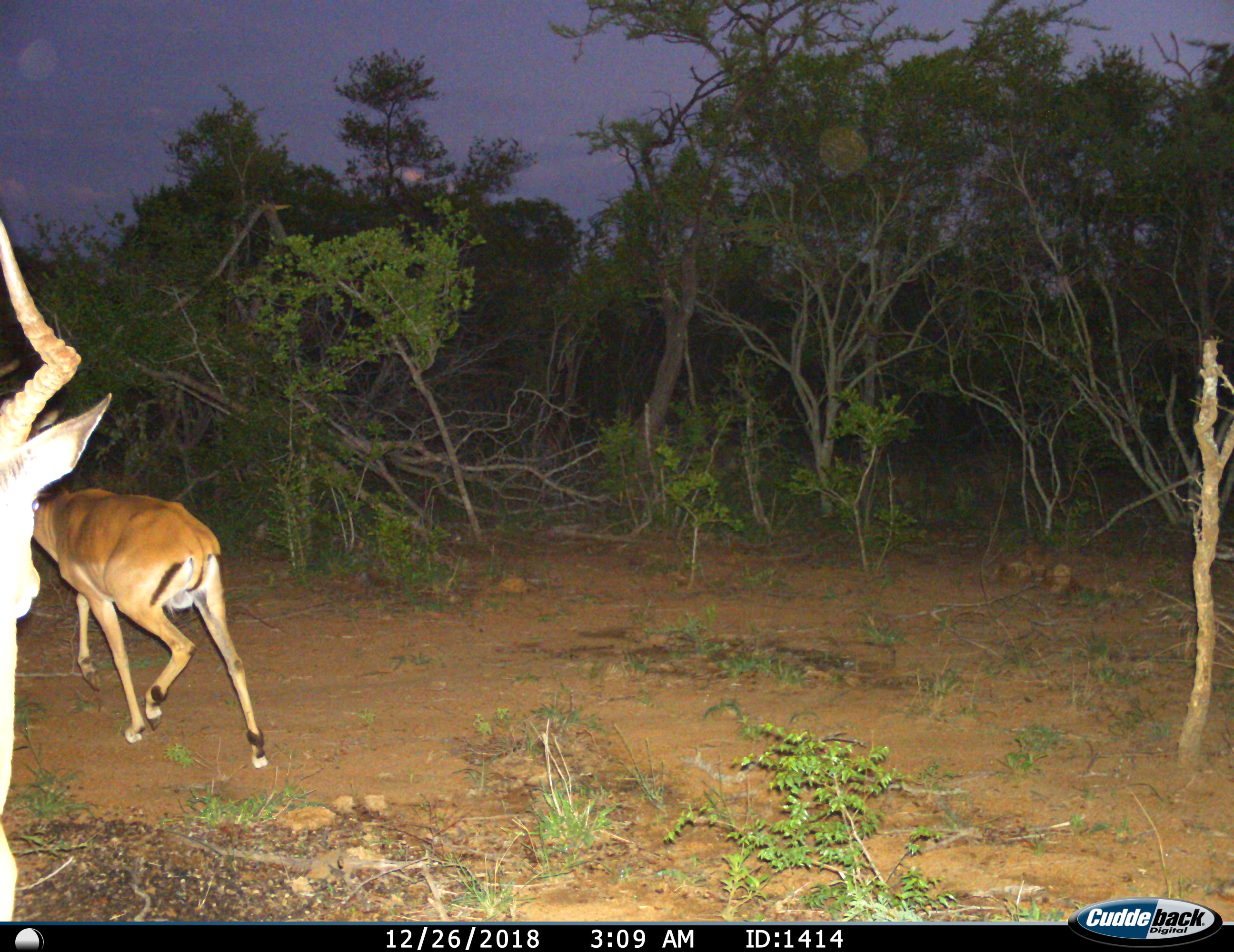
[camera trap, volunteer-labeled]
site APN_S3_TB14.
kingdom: Animalia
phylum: Chordata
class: Mammalia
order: Artiodactyla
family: Bovidae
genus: Aepyceros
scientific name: Aepyceros melampus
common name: impala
Impala (Aepyceros melampus), count 2. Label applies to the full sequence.